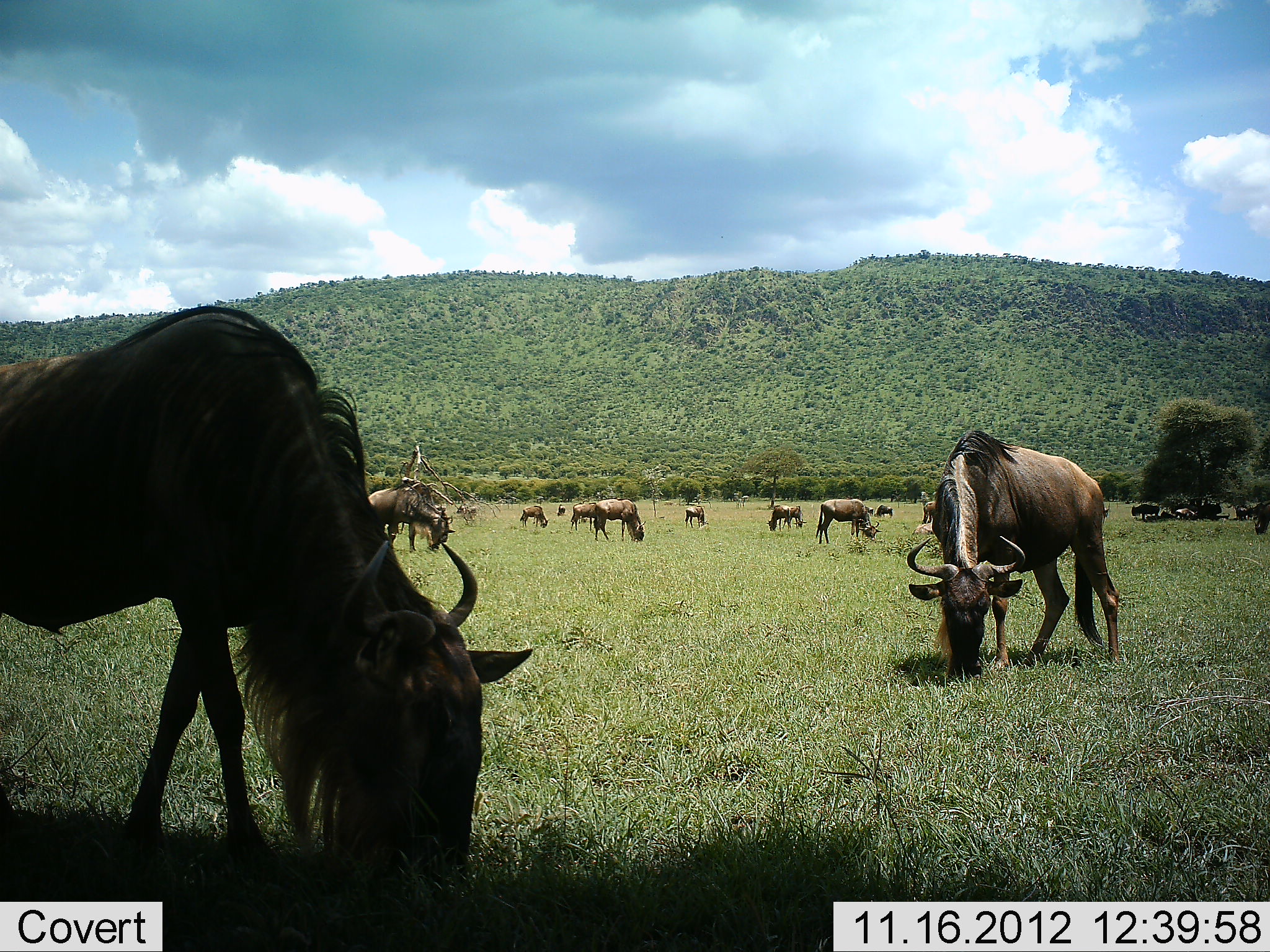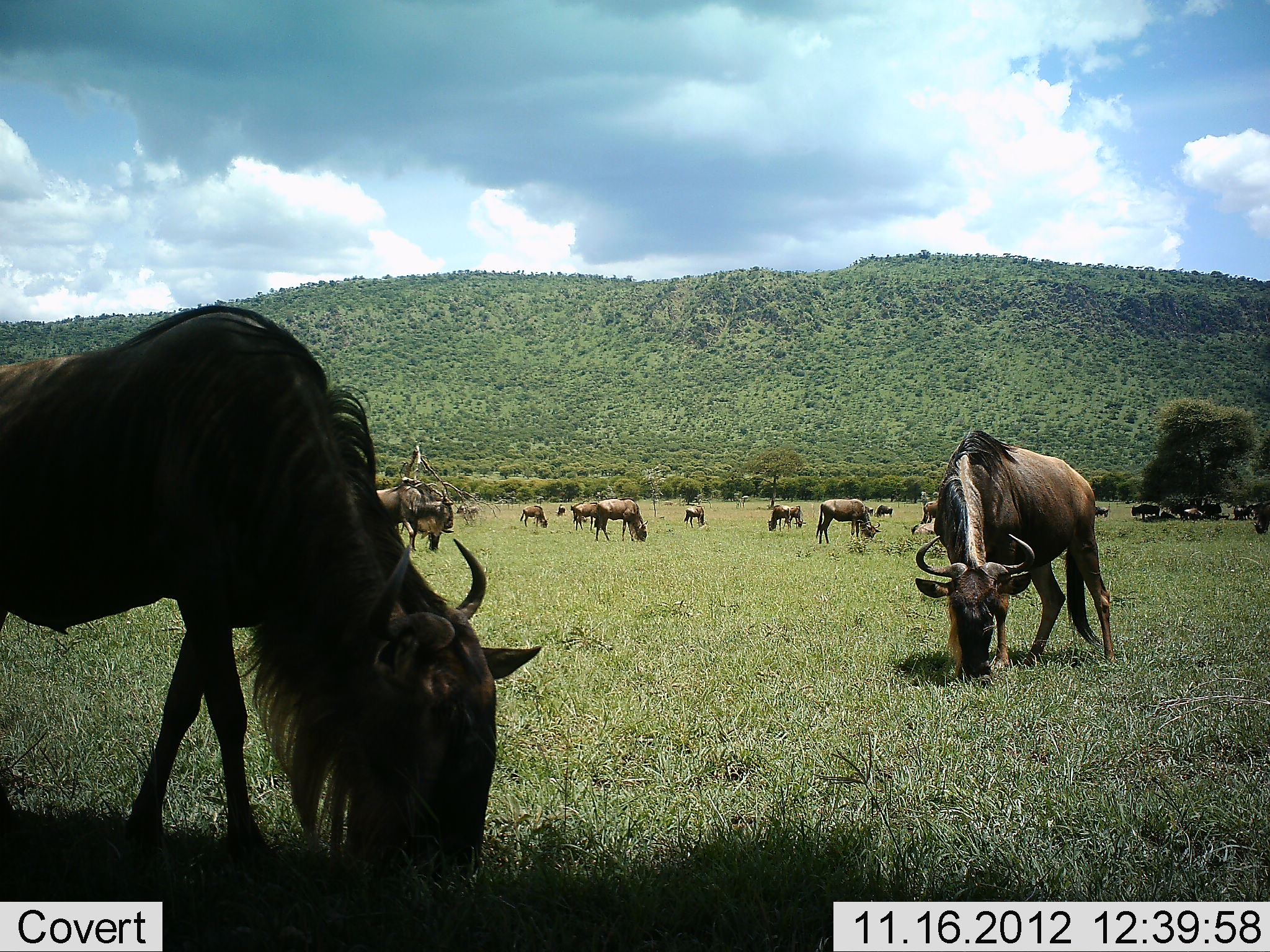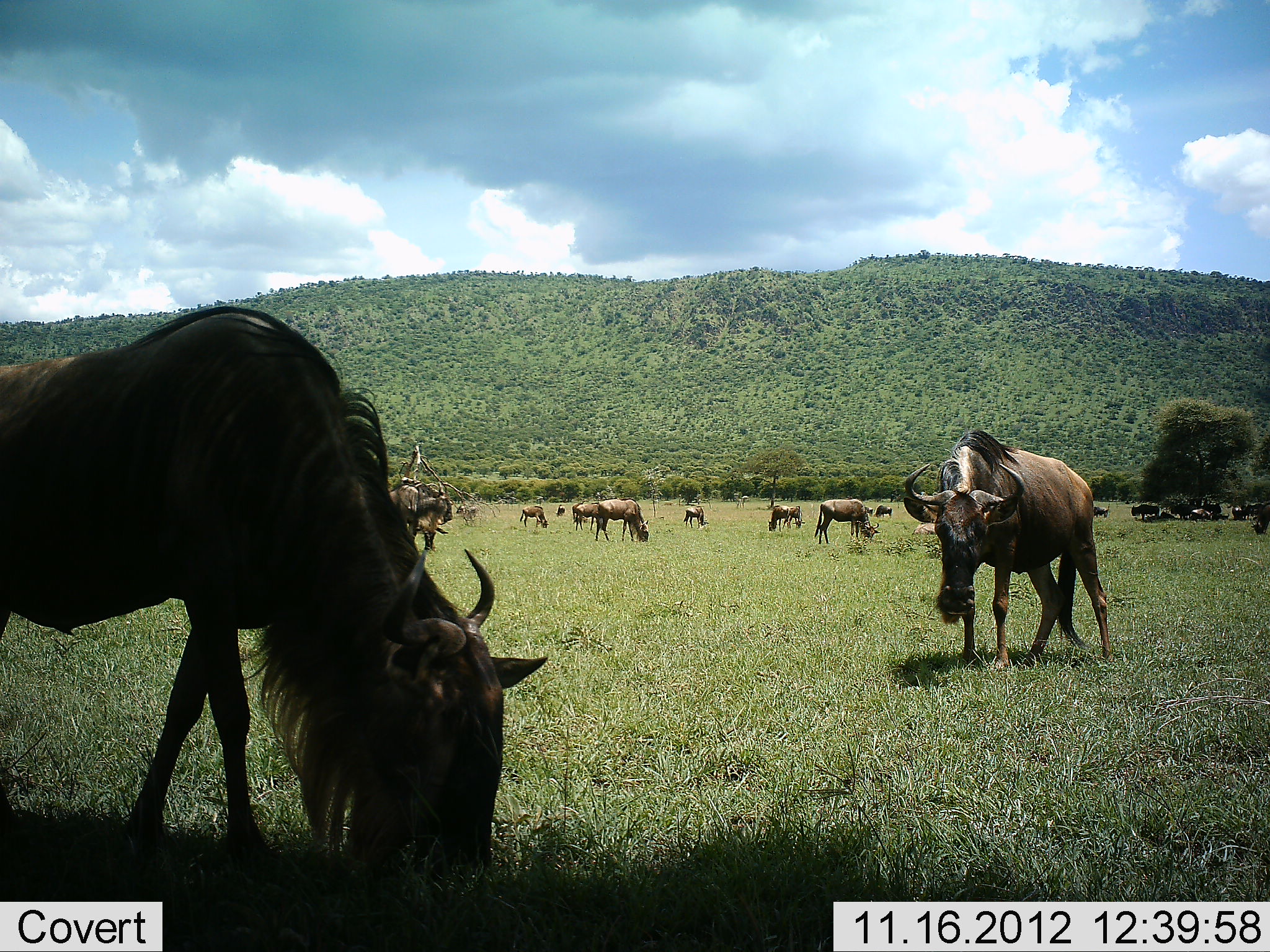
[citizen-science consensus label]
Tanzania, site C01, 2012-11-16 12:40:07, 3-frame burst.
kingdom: Animalia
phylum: Chordata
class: Mammalia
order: Artiodactyla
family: Bovidae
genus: Connochaetes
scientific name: Connochaetes taurinus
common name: blue wildebeest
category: wildebeest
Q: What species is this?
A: Wildebeest (blue wildebeest) (Connochaetes taurinus).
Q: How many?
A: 11-50.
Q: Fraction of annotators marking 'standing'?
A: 20%.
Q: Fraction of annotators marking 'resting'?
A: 30%.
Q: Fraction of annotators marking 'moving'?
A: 10%.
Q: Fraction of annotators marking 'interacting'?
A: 0%.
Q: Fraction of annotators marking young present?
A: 0%.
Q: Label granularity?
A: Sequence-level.